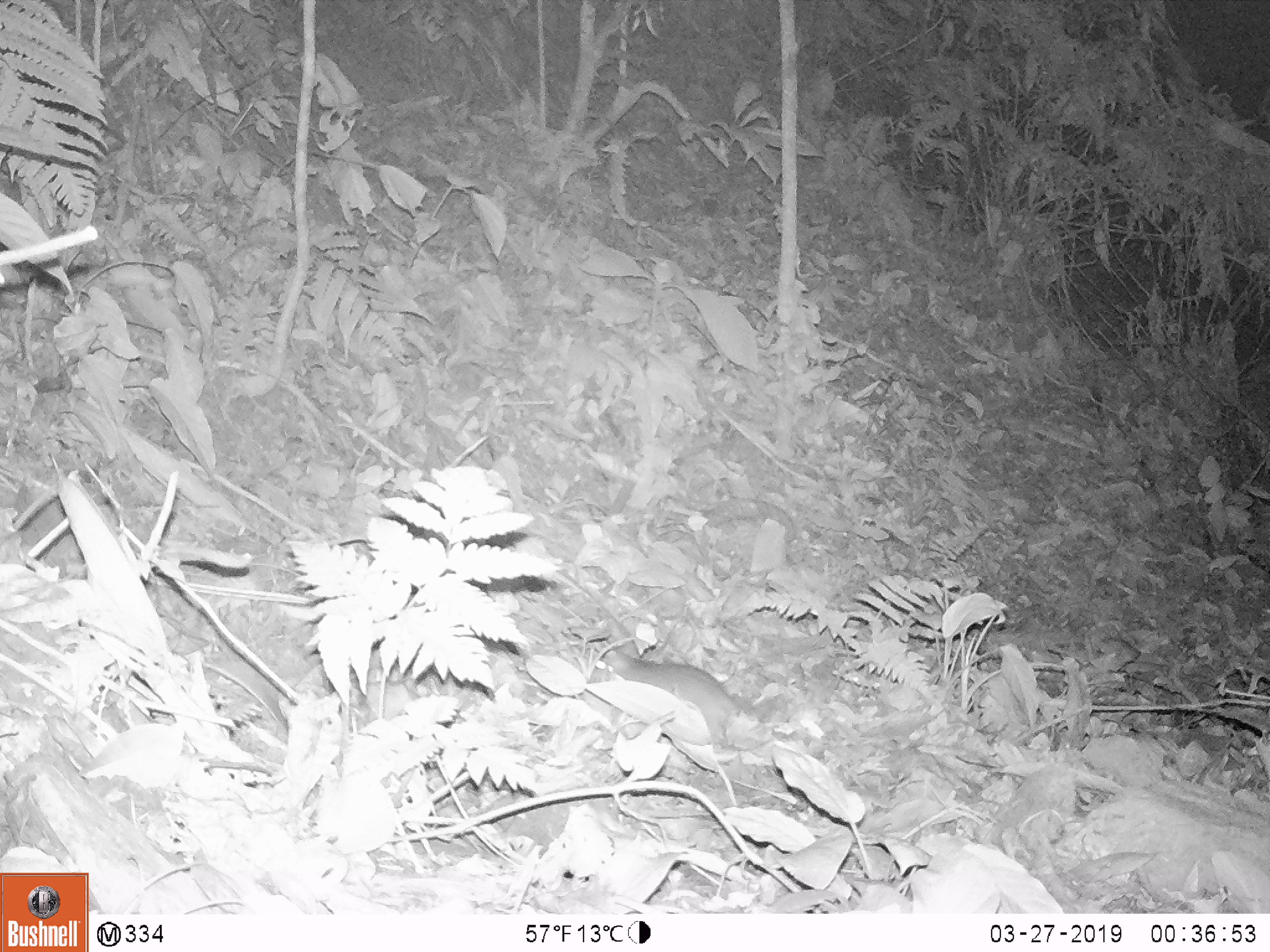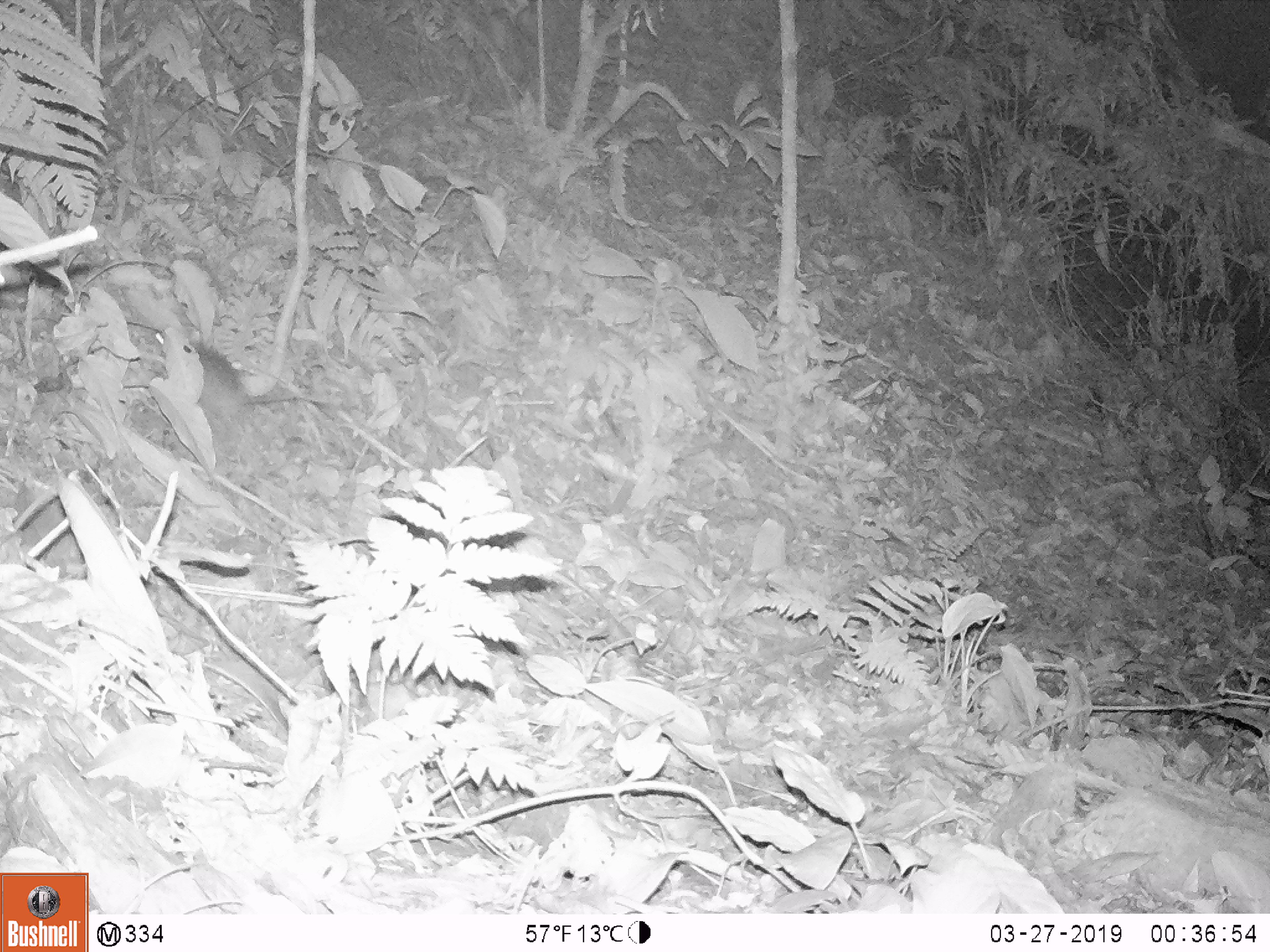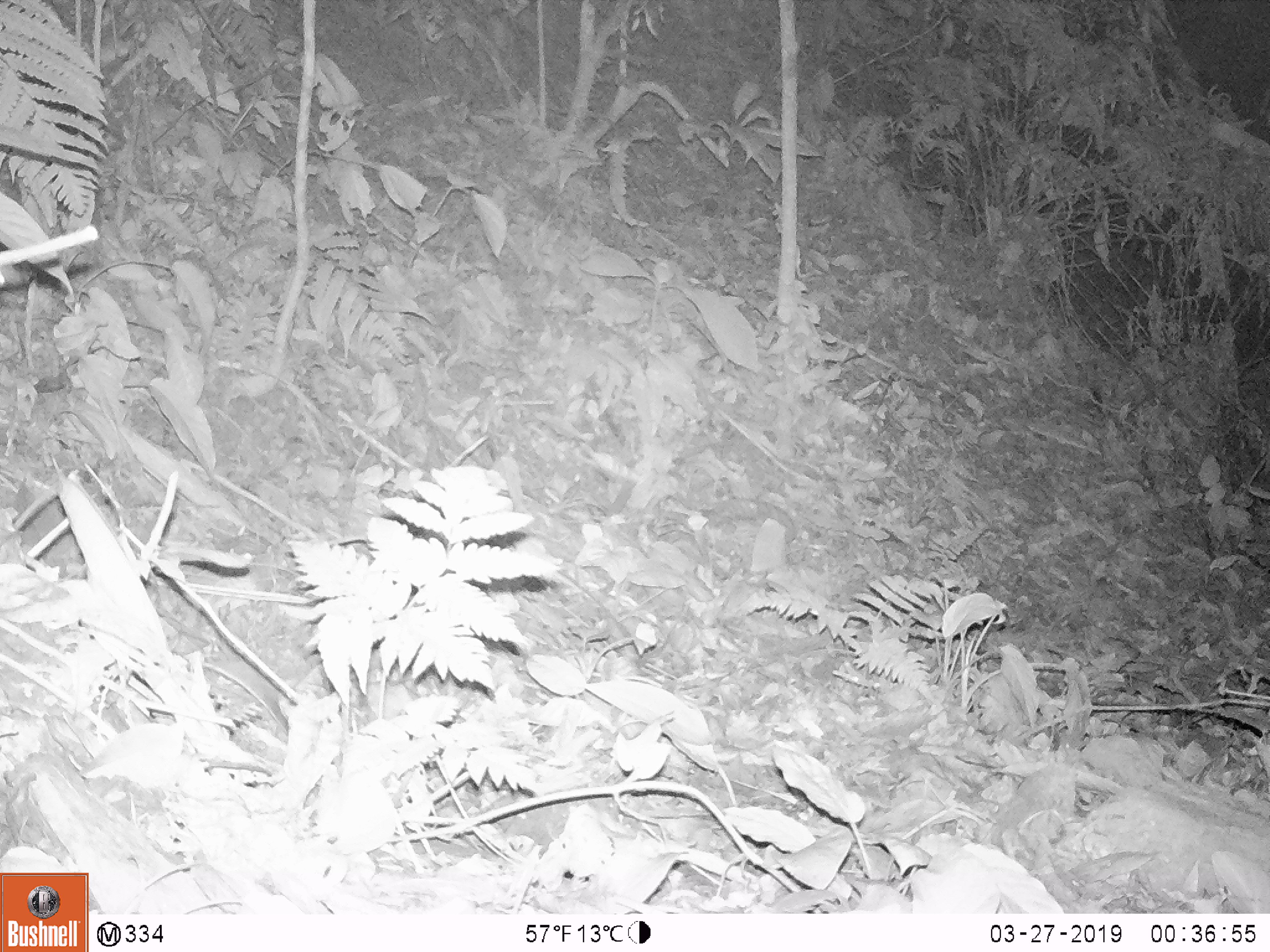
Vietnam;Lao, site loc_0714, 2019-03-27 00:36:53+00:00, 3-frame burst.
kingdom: Animalia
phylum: Chordata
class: Mammalia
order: Rodentia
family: Muridae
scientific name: Muridae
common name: old-world mice and rats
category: unidentified murid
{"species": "unidentified murid (old-world mice and rats) (Muridae)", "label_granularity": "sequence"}